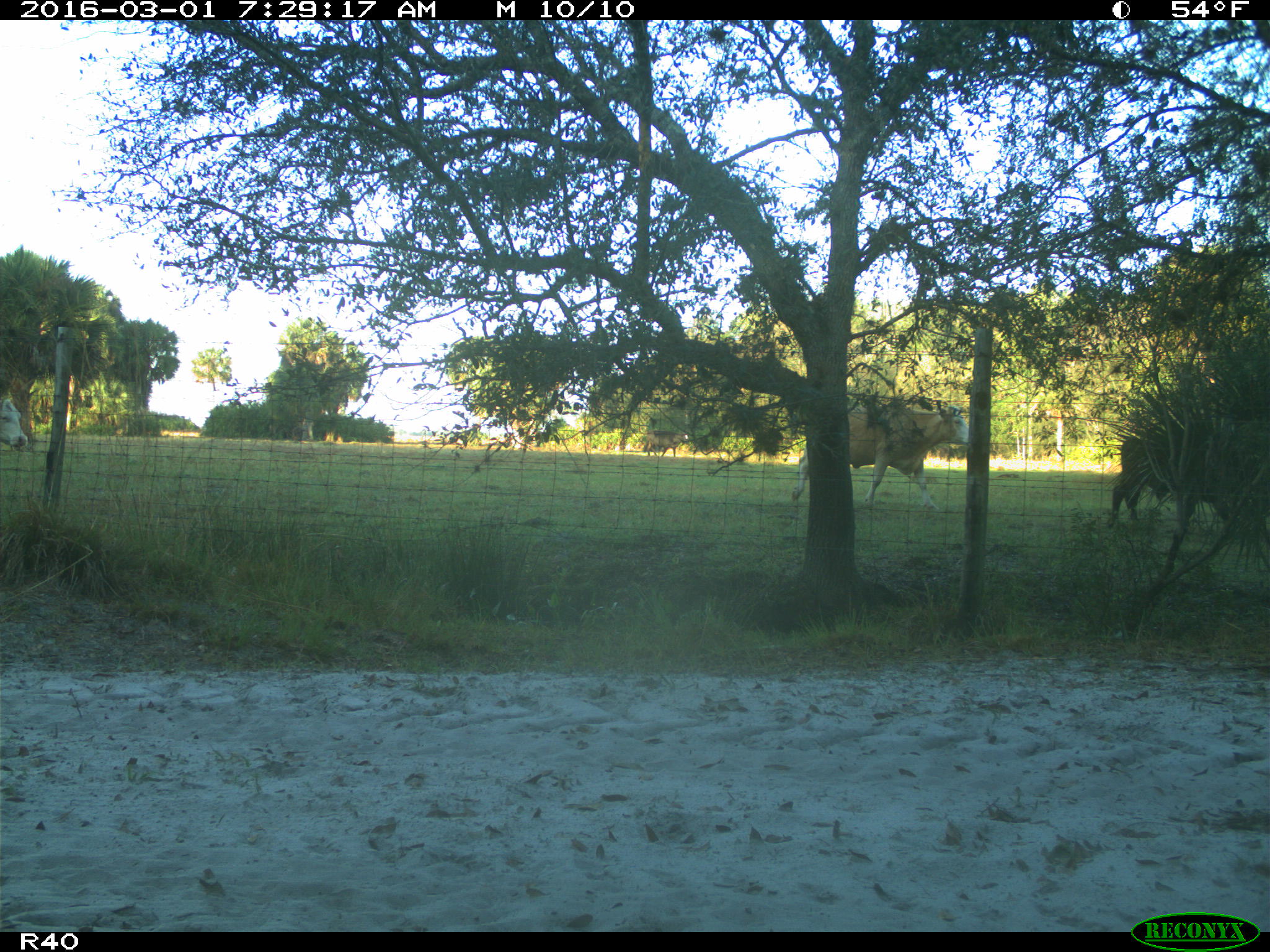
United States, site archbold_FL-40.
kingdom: Animalia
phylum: Chordata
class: Mammalia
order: Artiodactyla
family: Bovidae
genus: Bos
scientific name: Bos taurus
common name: domestic cow